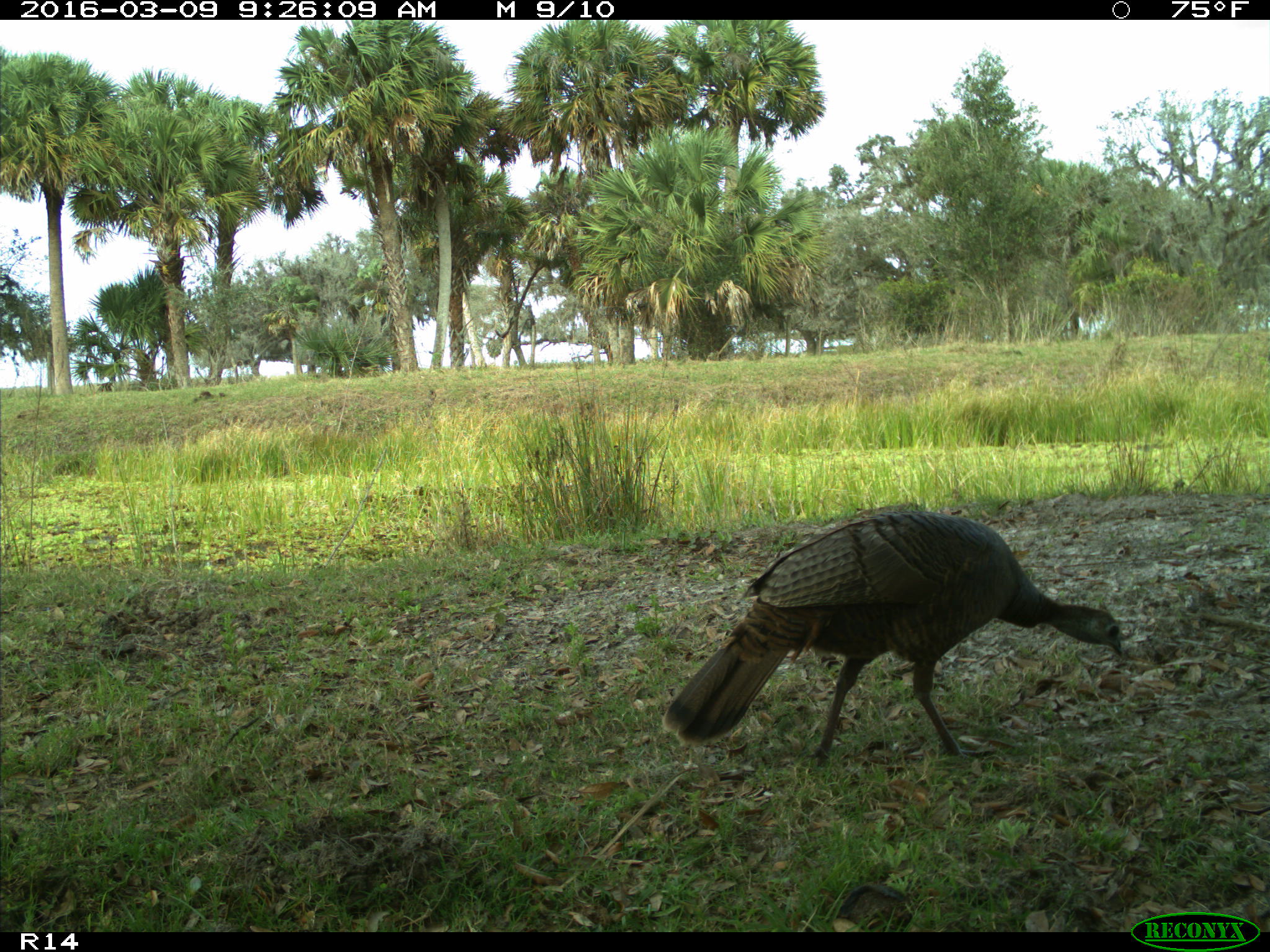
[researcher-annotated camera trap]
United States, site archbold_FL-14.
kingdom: Animalia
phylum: Chordata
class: Aves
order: Galliformes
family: Phasianidae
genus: Meleagris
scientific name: Meleagris gallopavo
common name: wild turkey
Meleagris gallopavo (wild turkey).